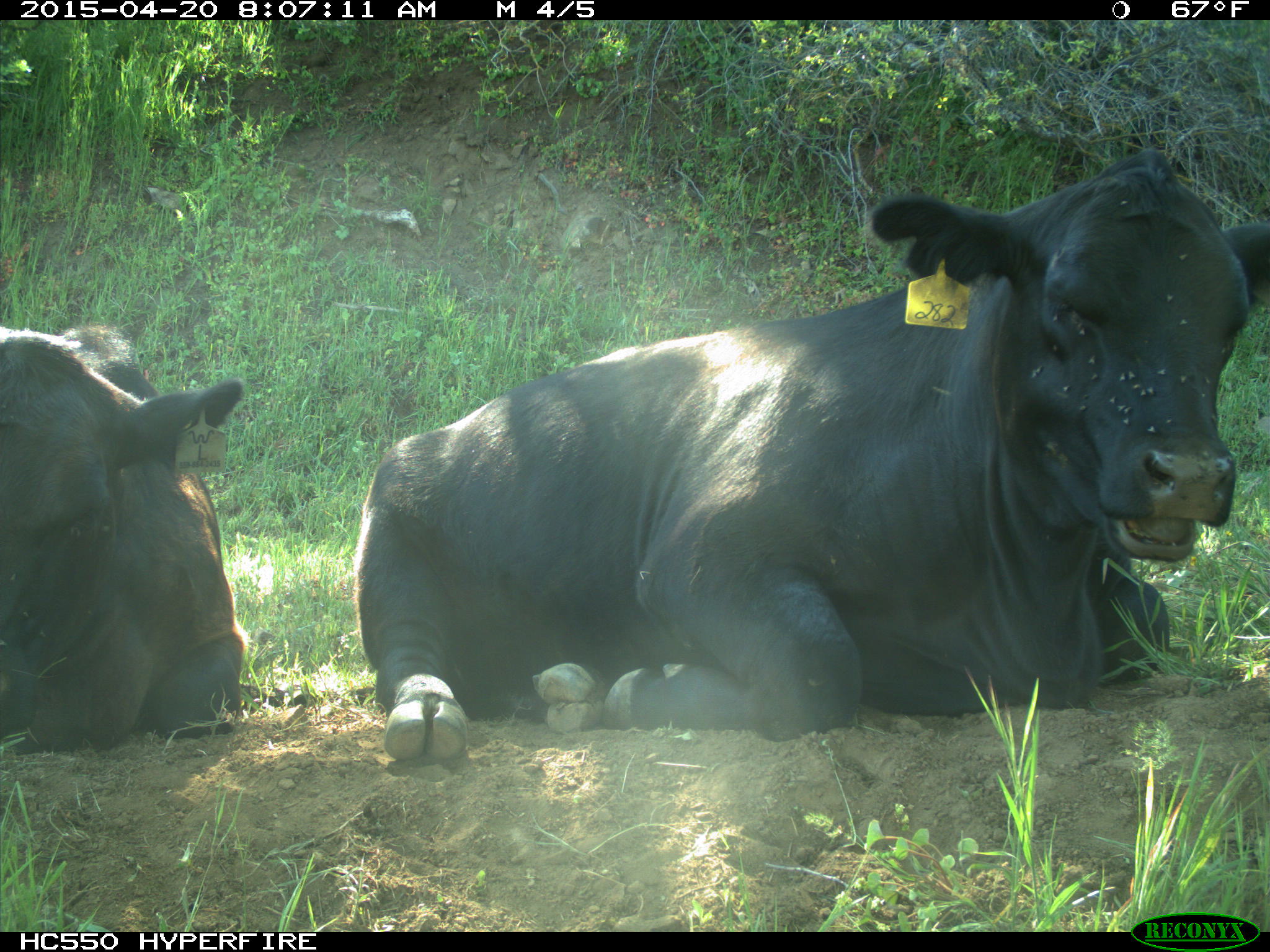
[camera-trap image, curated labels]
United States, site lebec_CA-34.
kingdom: Animalia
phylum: Chordata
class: Mammalia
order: Artiodactyla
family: Bovidae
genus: Bos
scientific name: Bos taurus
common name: domestic cow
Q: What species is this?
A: Bos taurus (domestic cow).